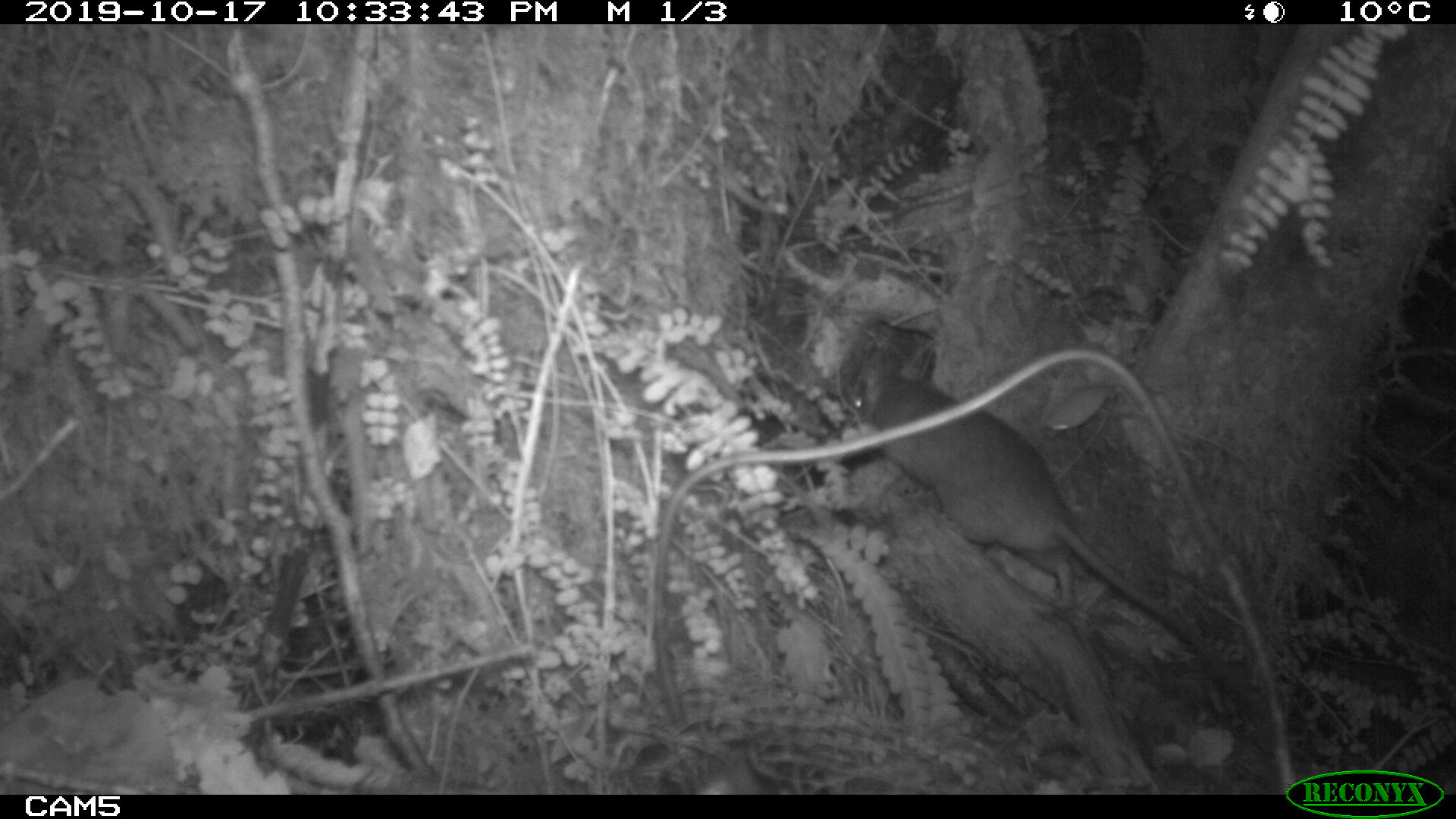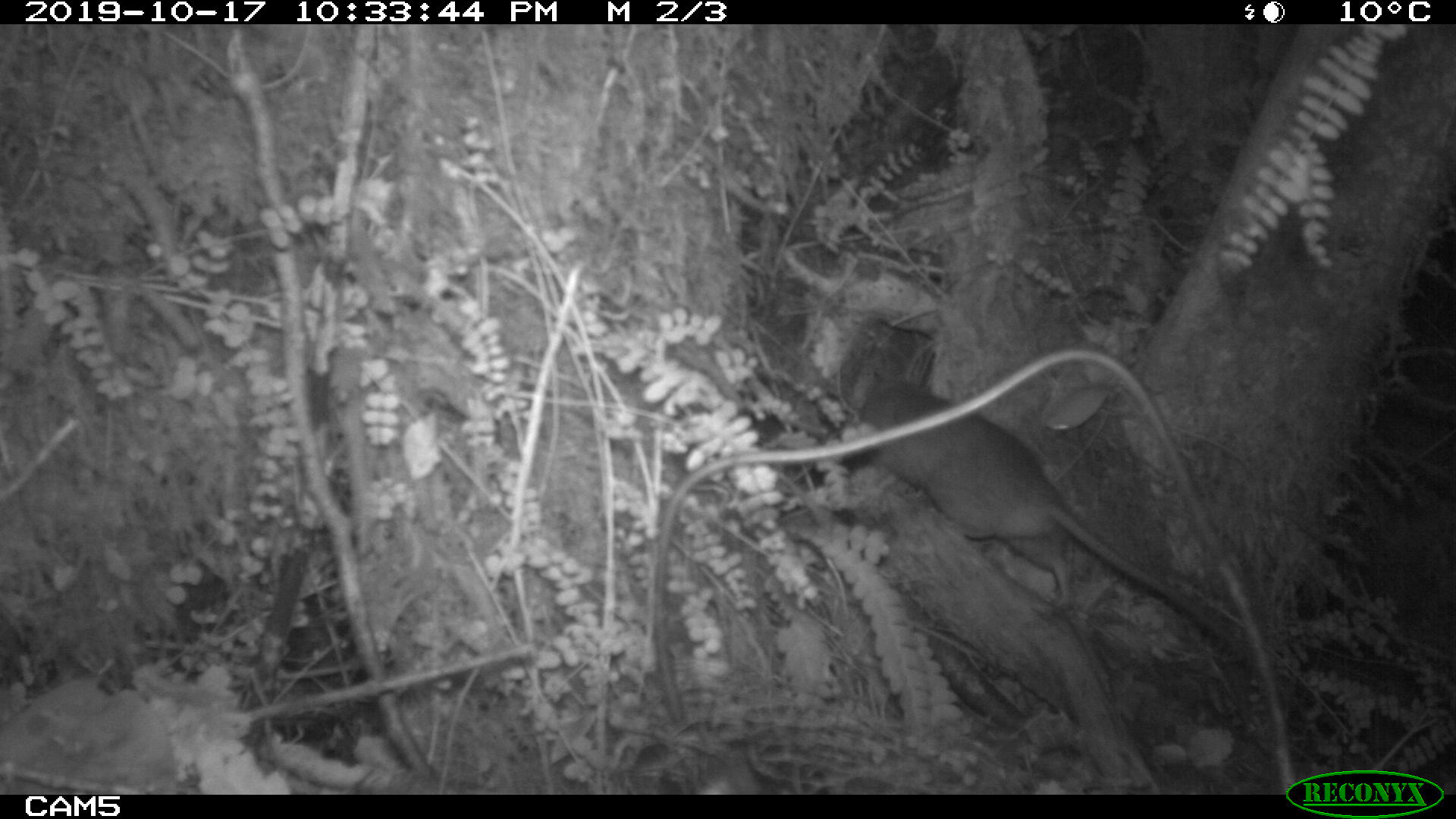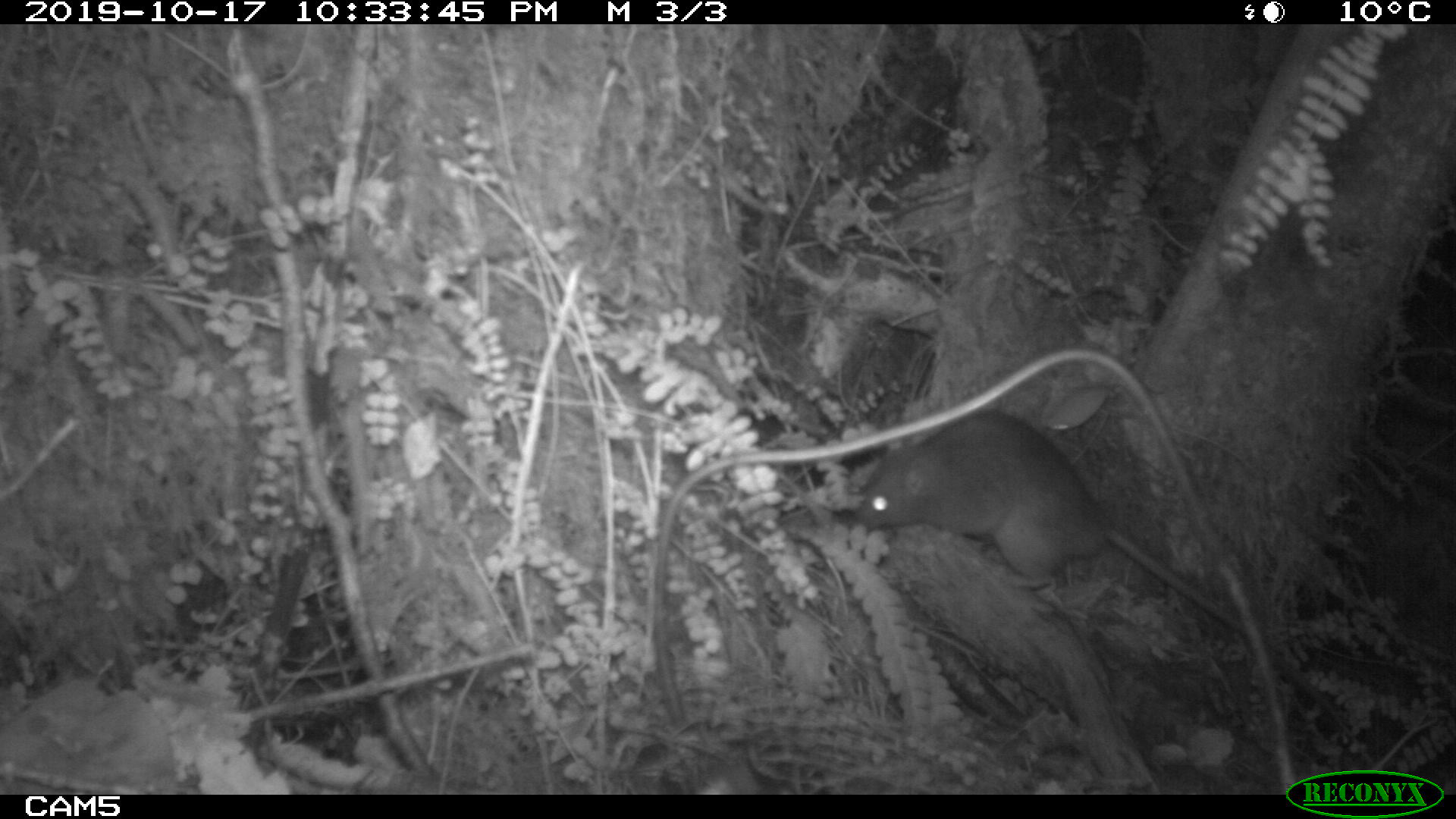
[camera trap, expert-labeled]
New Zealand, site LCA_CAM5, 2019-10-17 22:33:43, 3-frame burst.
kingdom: Animalia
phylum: Chordata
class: Mammalia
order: Rodentia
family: Muridae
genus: Rattus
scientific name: Rattus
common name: rat